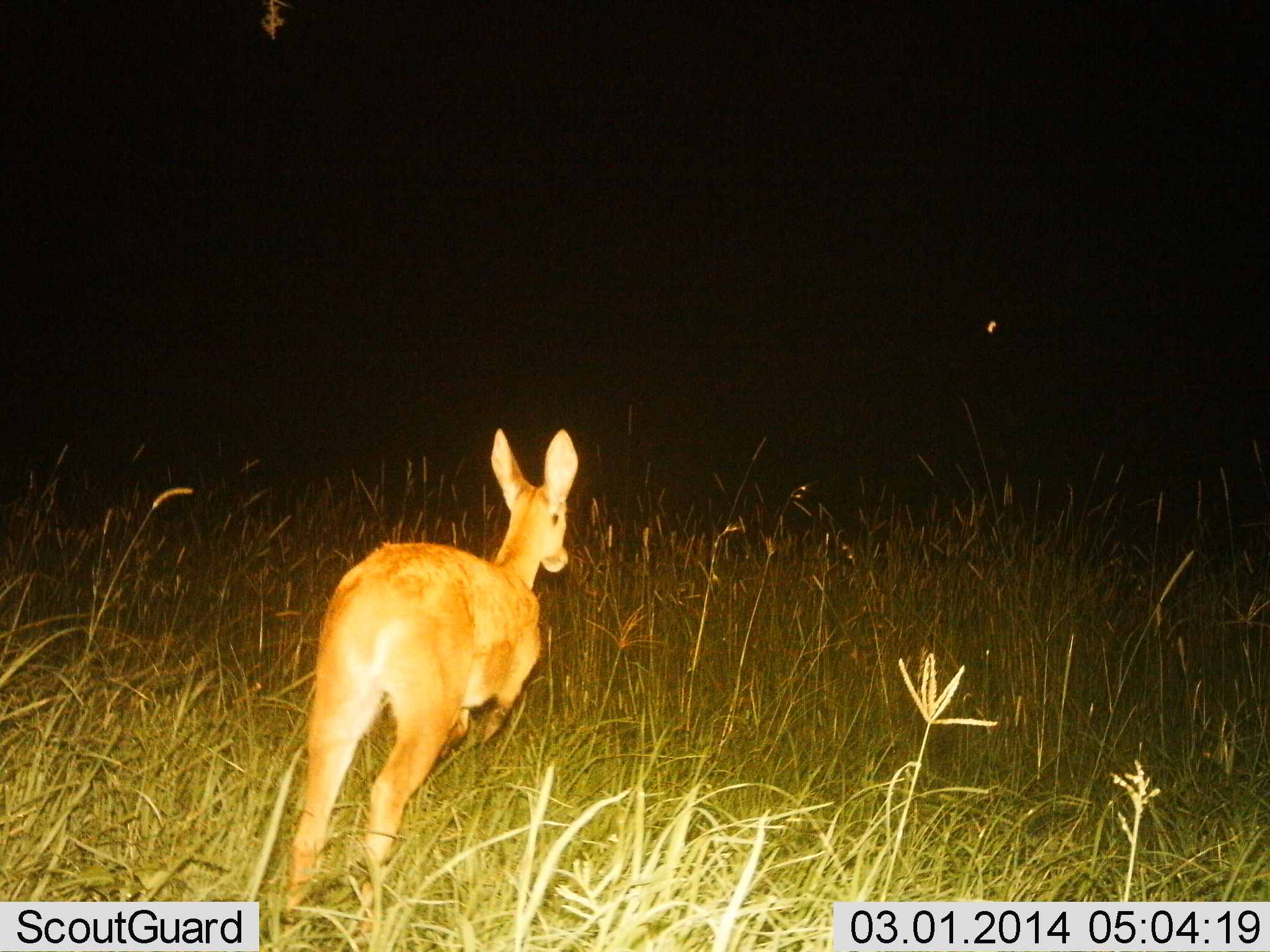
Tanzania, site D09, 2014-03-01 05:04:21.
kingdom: Animalia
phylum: Chordata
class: Mammalia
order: Artiodactyla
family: Bovidae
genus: Redunca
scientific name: Redunca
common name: reedbuck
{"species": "reedbuck (Redunca)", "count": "1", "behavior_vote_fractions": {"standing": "0%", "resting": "0%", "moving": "100%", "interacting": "0%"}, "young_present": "0%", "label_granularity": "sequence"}